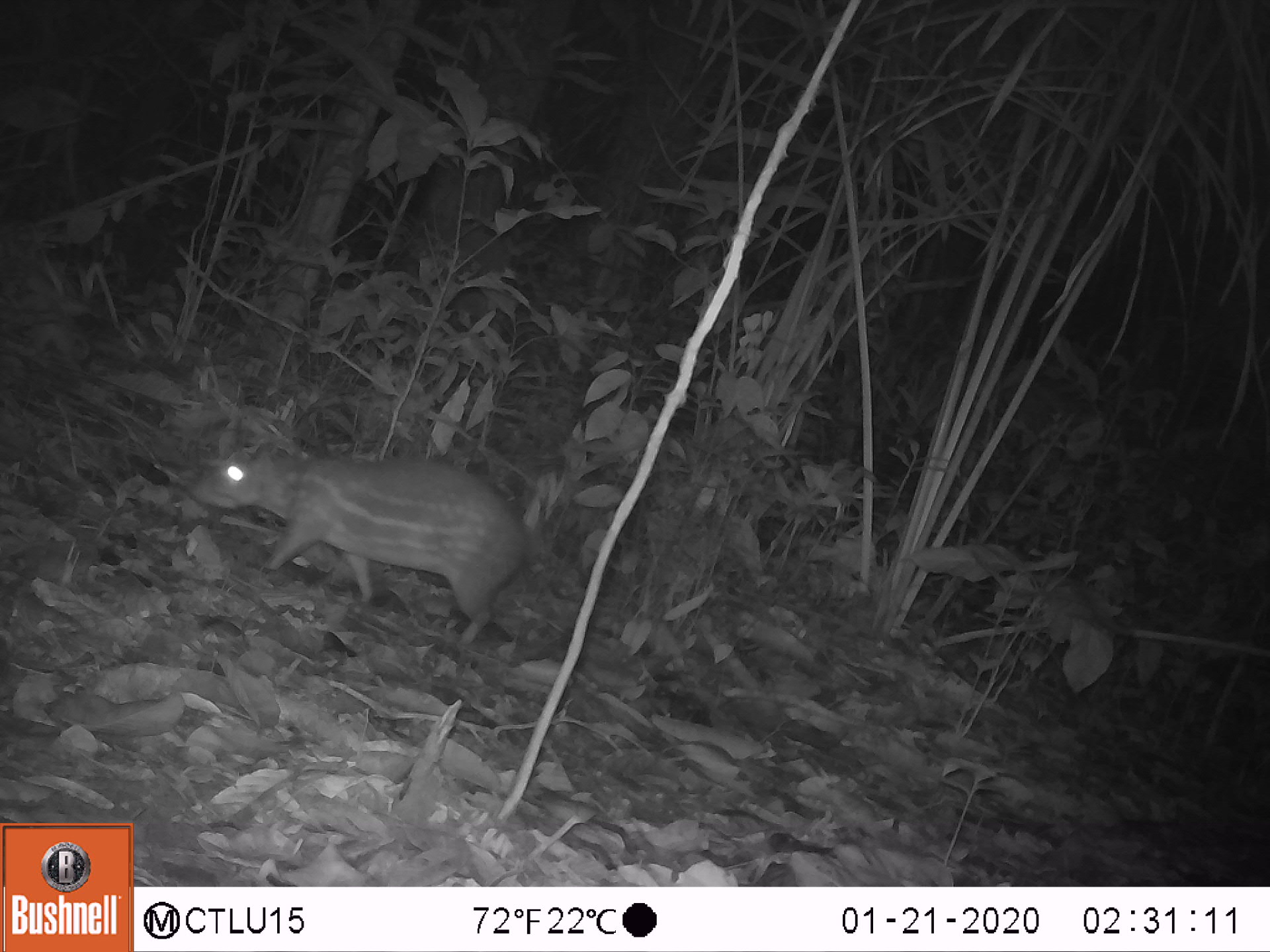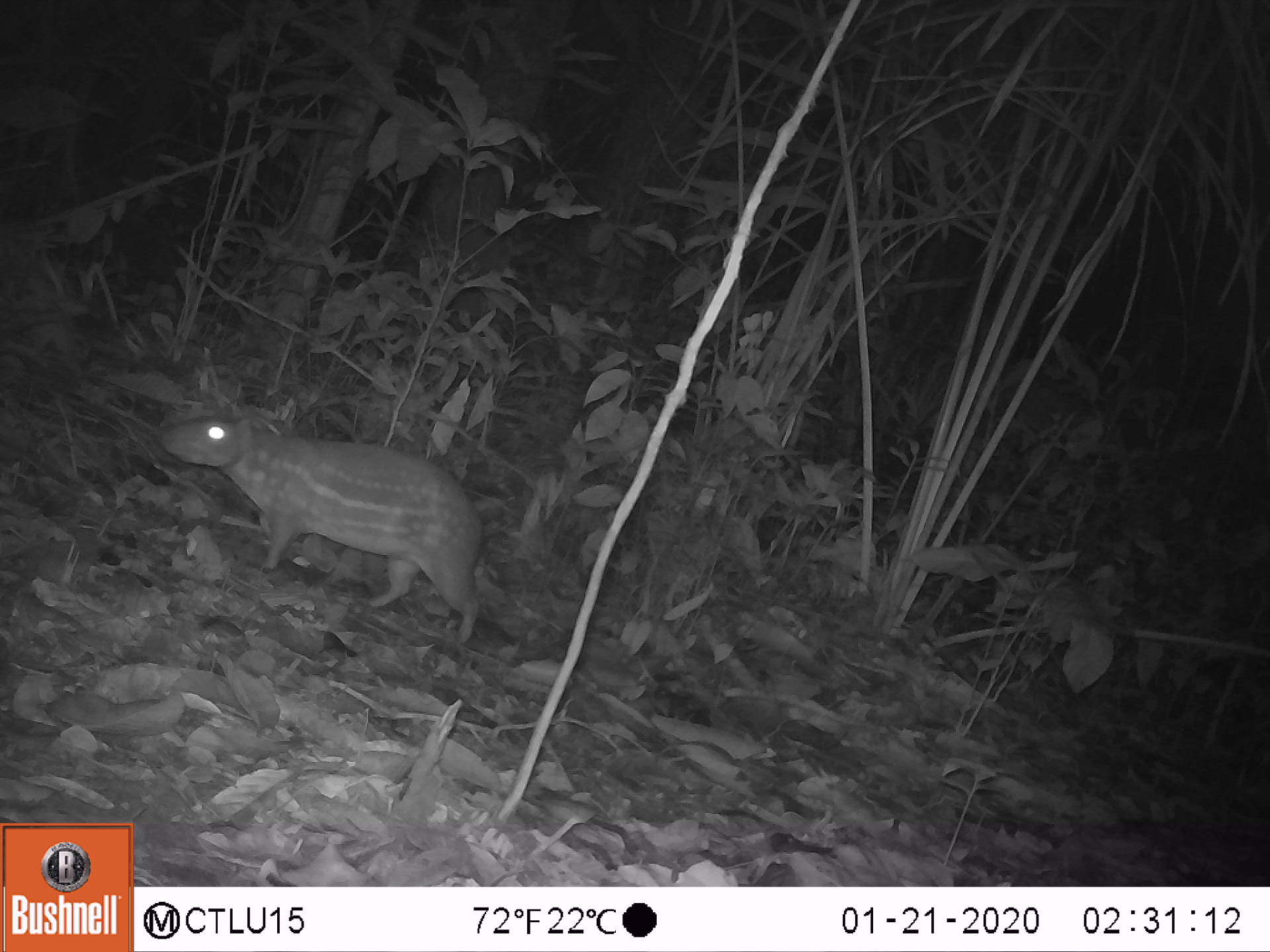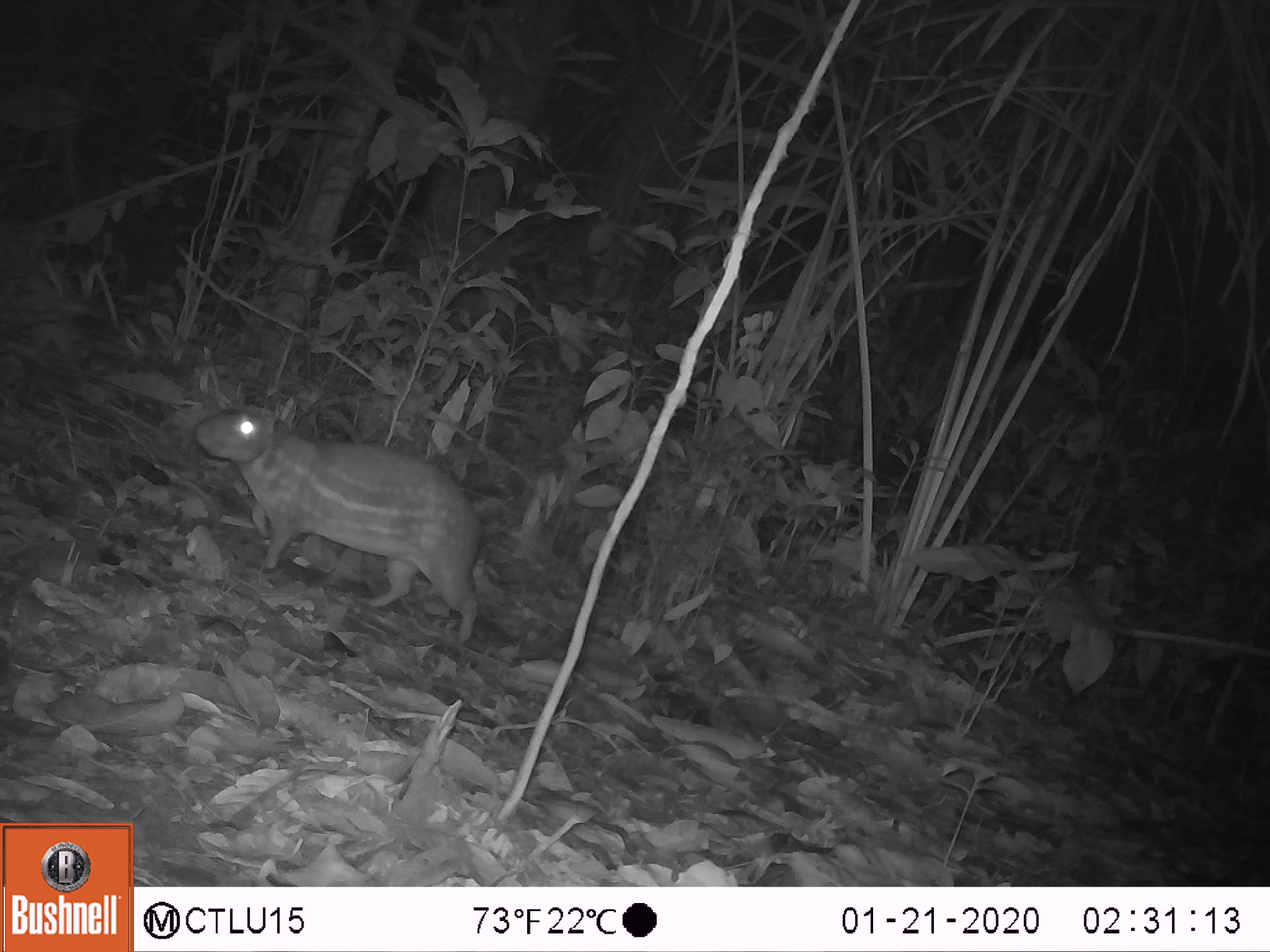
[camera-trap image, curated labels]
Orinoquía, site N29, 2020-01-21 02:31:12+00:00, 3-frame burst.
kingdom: Animalia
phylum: Chordata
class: Mammalia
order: Rodentia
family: Cuniculidae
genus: Cuniculus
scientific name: Cuniculus paca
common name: spotted paca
Spotted paca (Cuniculus paca).